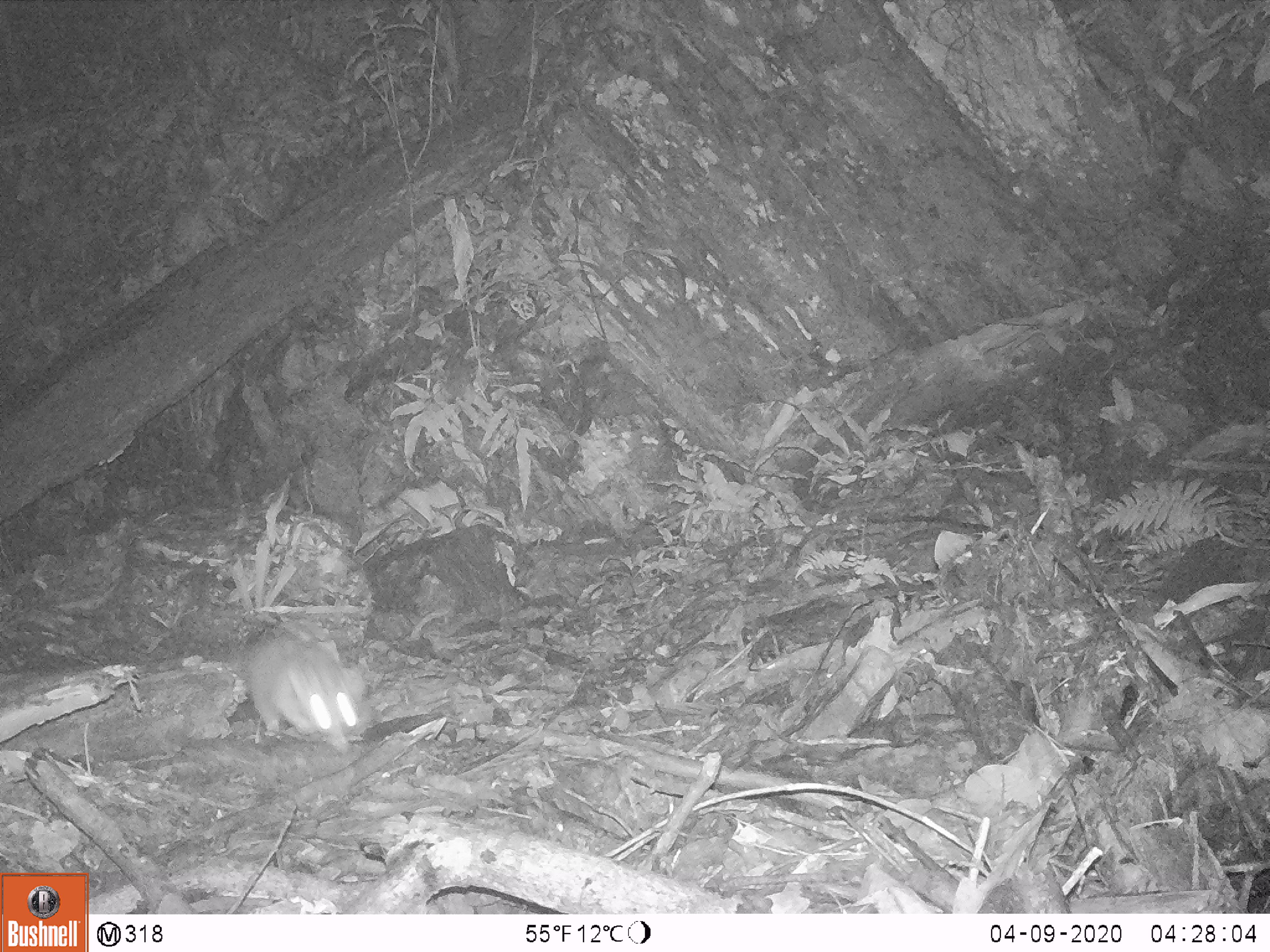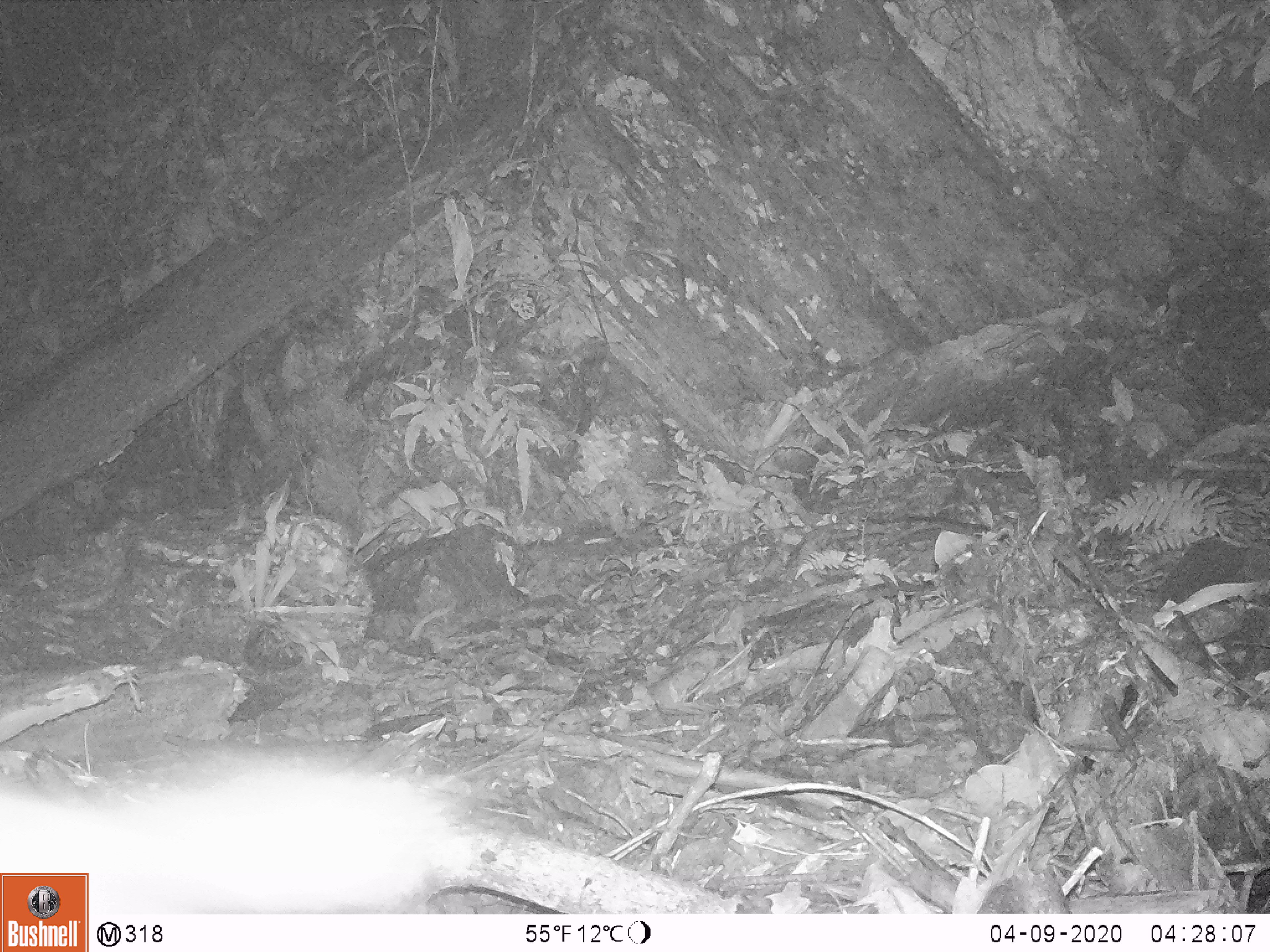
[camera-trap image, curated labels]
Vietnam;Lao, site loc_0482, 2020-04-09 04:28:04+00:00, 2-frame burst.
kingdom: Animalia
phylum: Chordata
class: Mammalia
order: Carnivora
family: Mustelidae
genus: Melogale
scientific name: Melogale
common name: ferret badger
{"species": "ferret badger (Melogale)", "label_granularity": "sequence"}